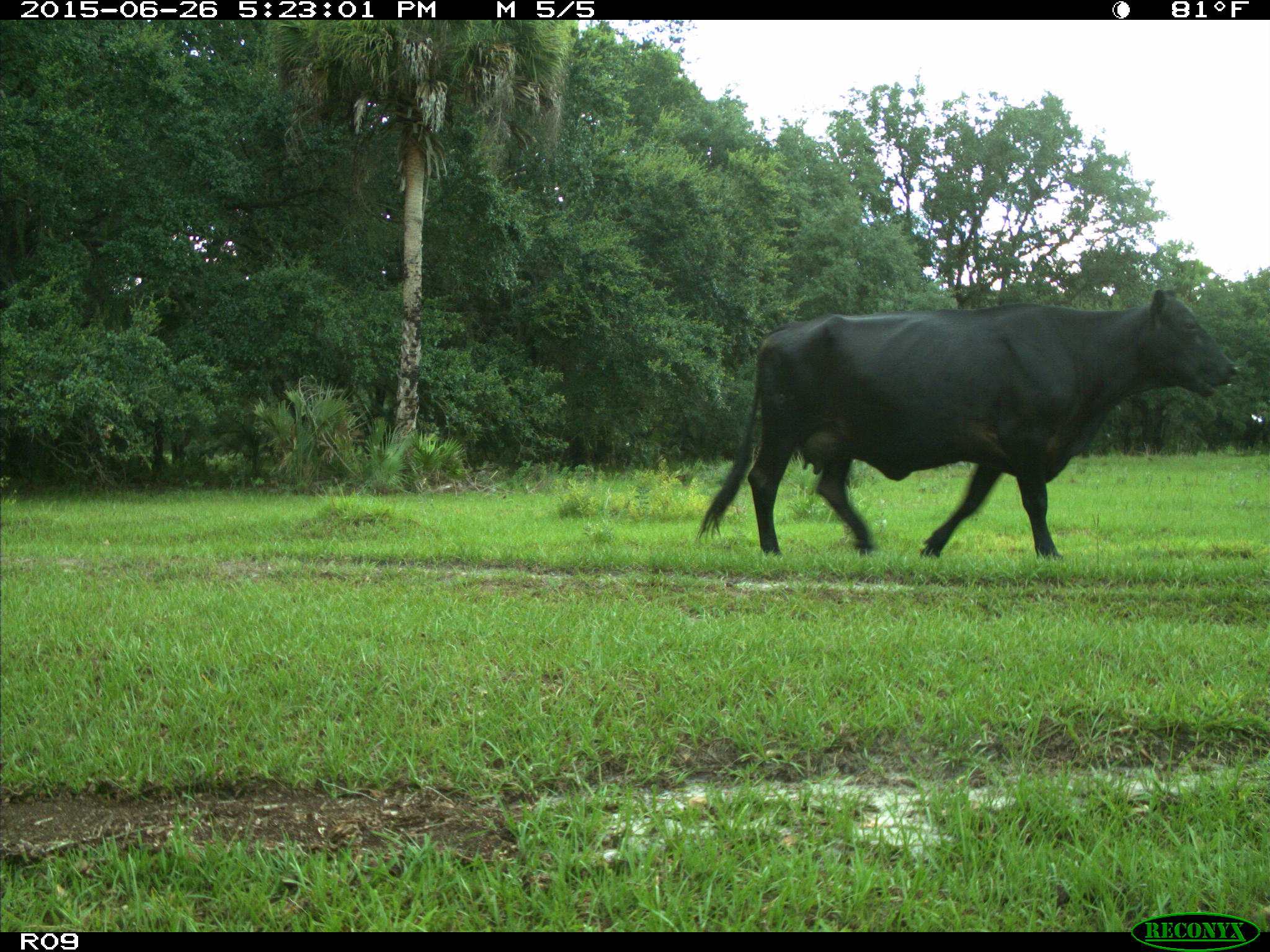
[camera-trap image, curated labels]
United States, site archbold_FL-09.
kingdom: Animalia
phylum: Chordata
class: Mammalia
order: Artiodactyla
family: Bovidae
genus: Bos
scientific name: Bos taurus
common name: domestic cow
Bos taurus (domestic cow).